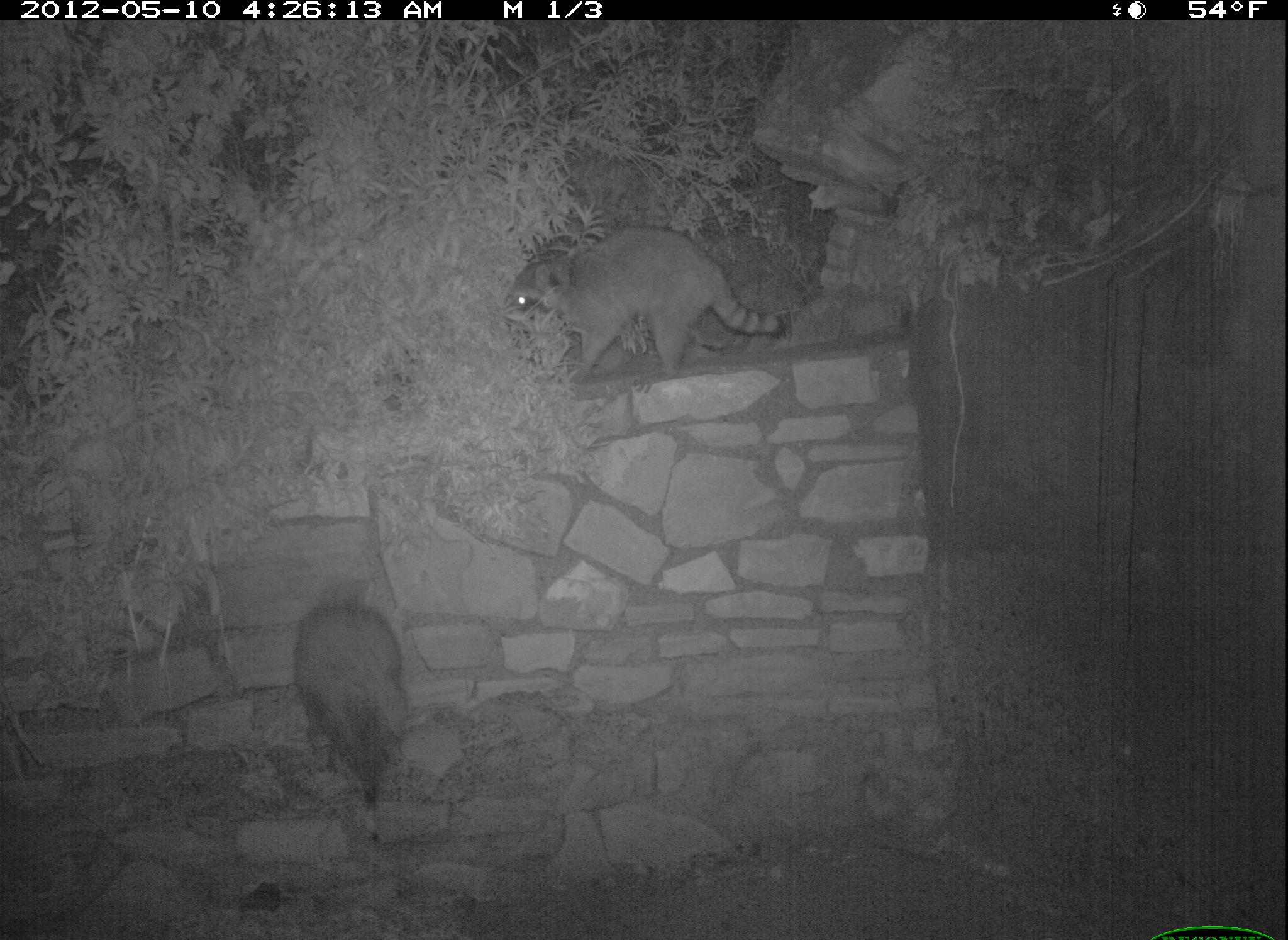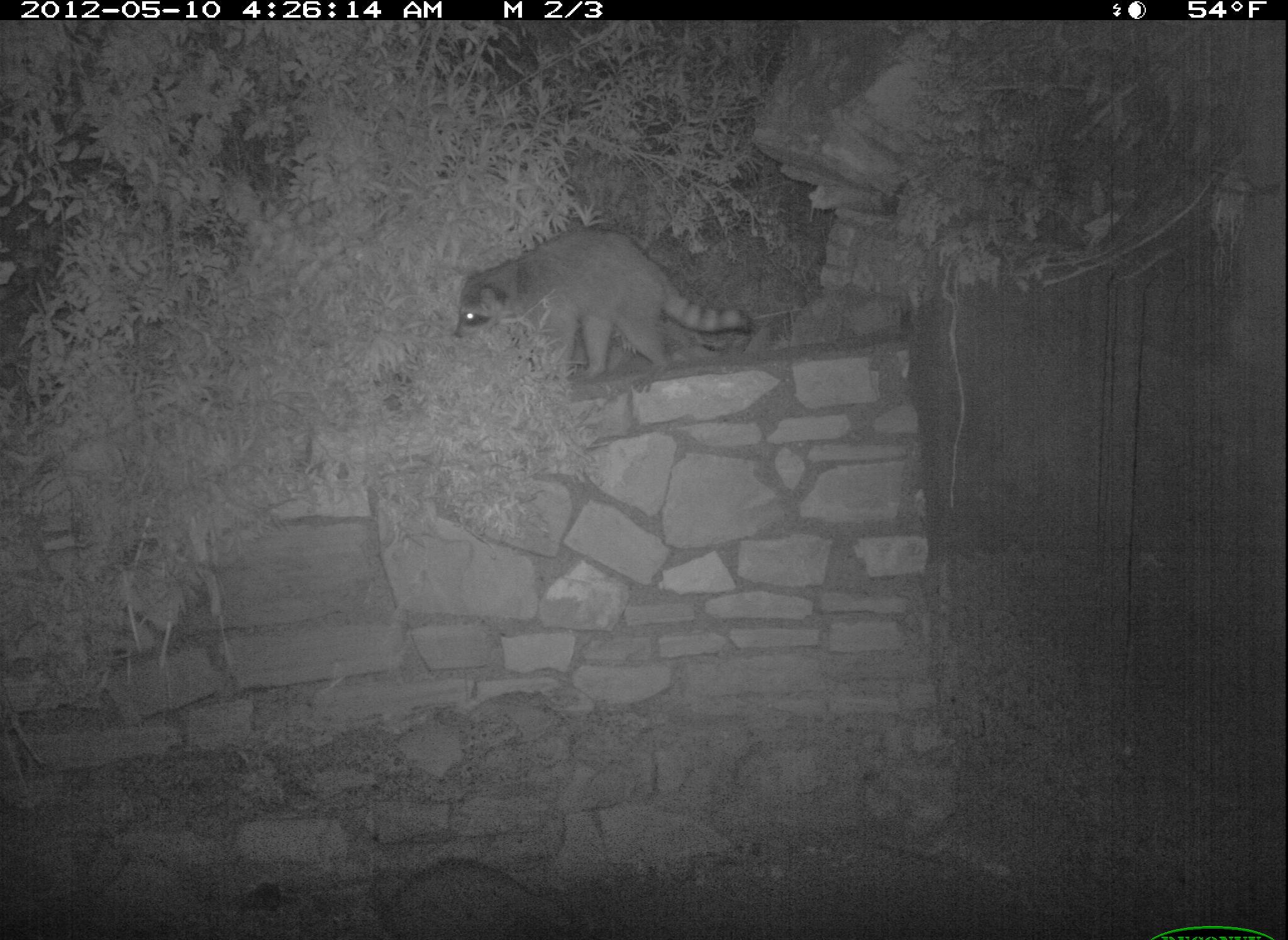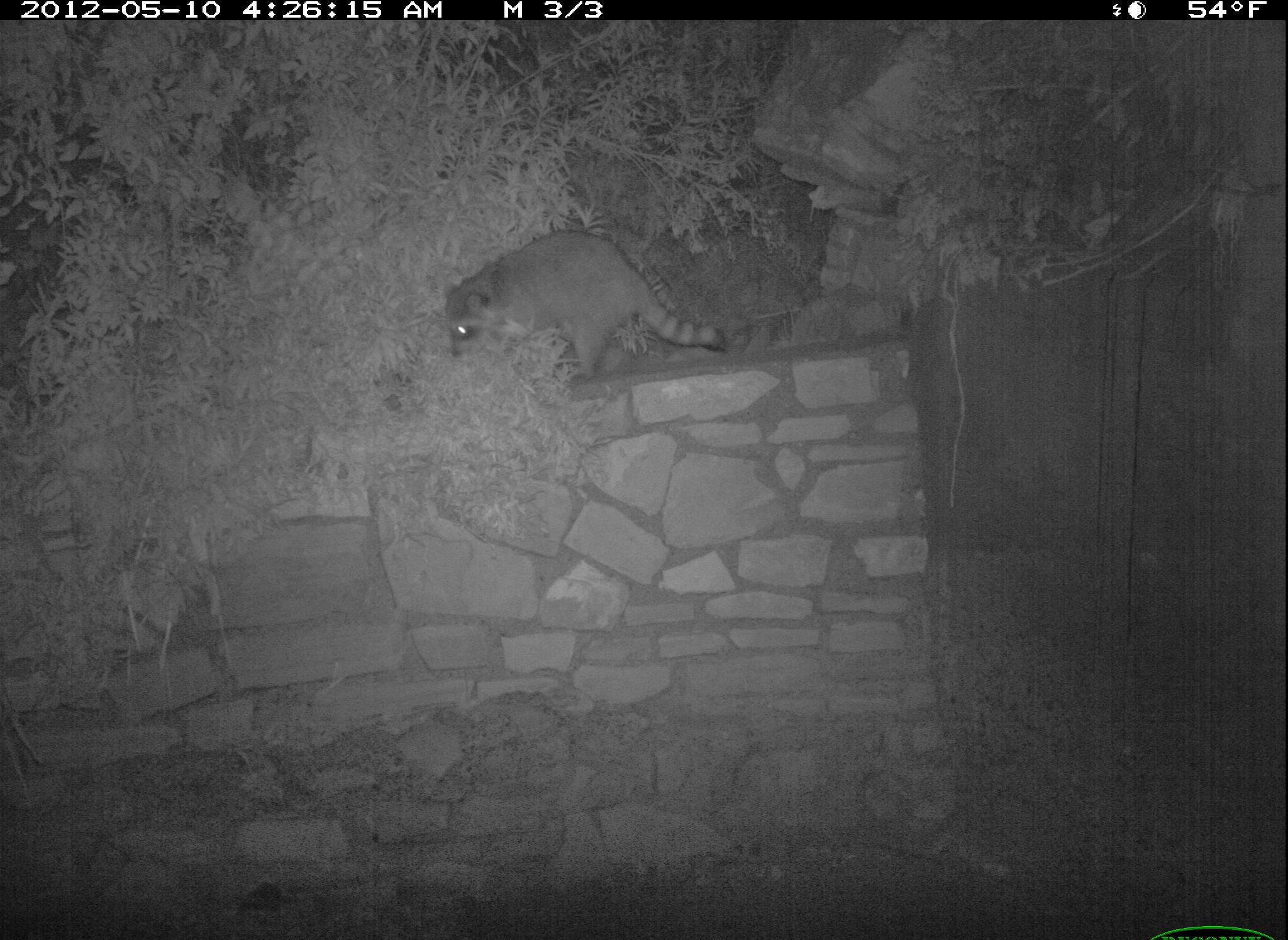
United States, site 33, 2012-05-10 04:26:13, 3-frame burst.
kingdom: Animalia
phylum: Chordata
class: Mammalia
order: Carnivora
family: Procyonidae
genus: Procyon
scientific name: Procyon lotor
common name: raccoon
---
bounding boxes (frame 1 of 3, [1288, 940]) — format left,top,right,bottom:
raccoon: 499,221,797,398; 291,554,428,846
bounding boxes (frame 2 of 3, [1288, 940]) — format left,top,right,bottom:
raccoon: 451,222,766,391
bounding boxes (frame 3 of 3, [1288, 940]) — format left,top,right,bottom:
raccoon: 435,229,737,401